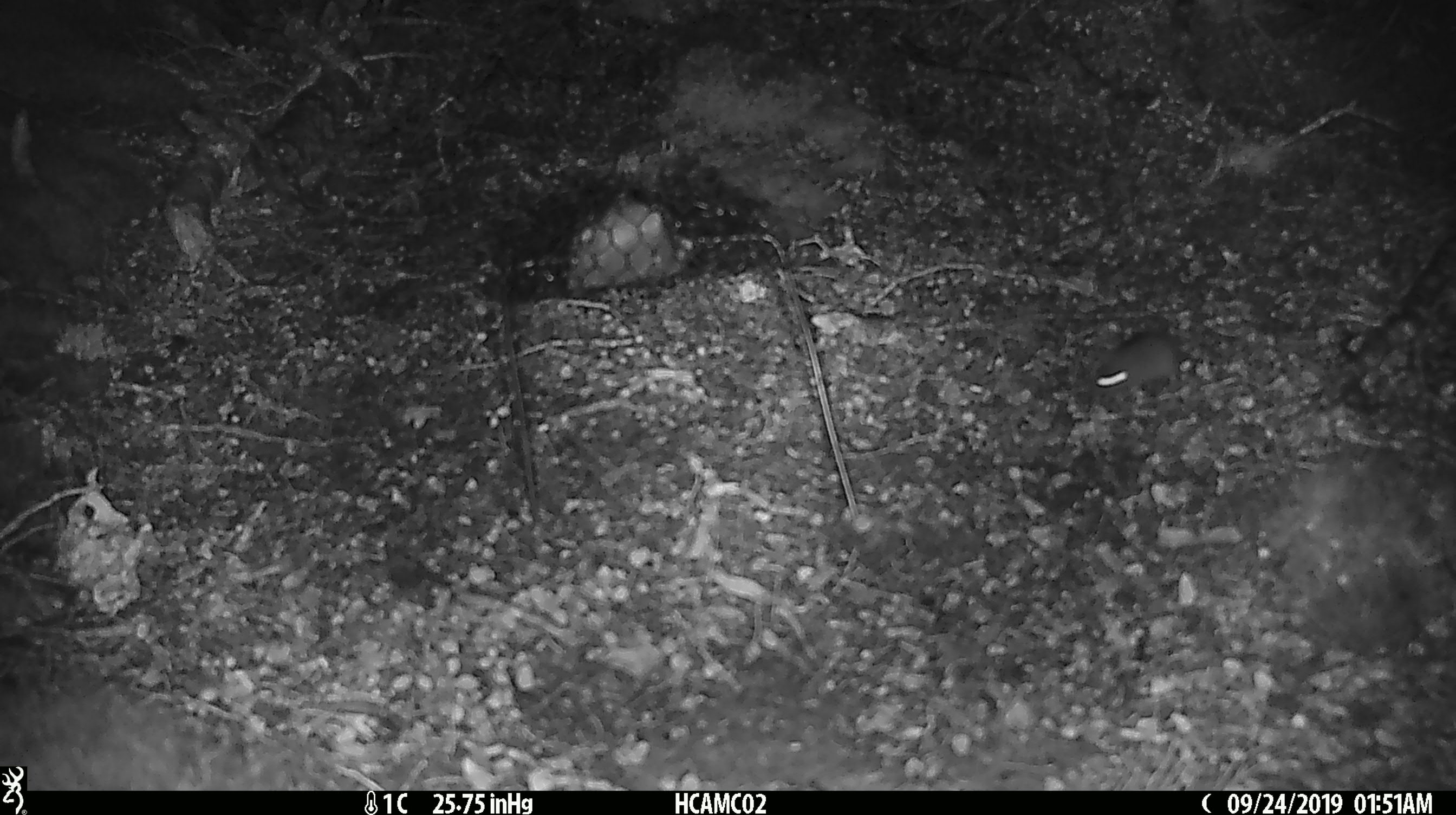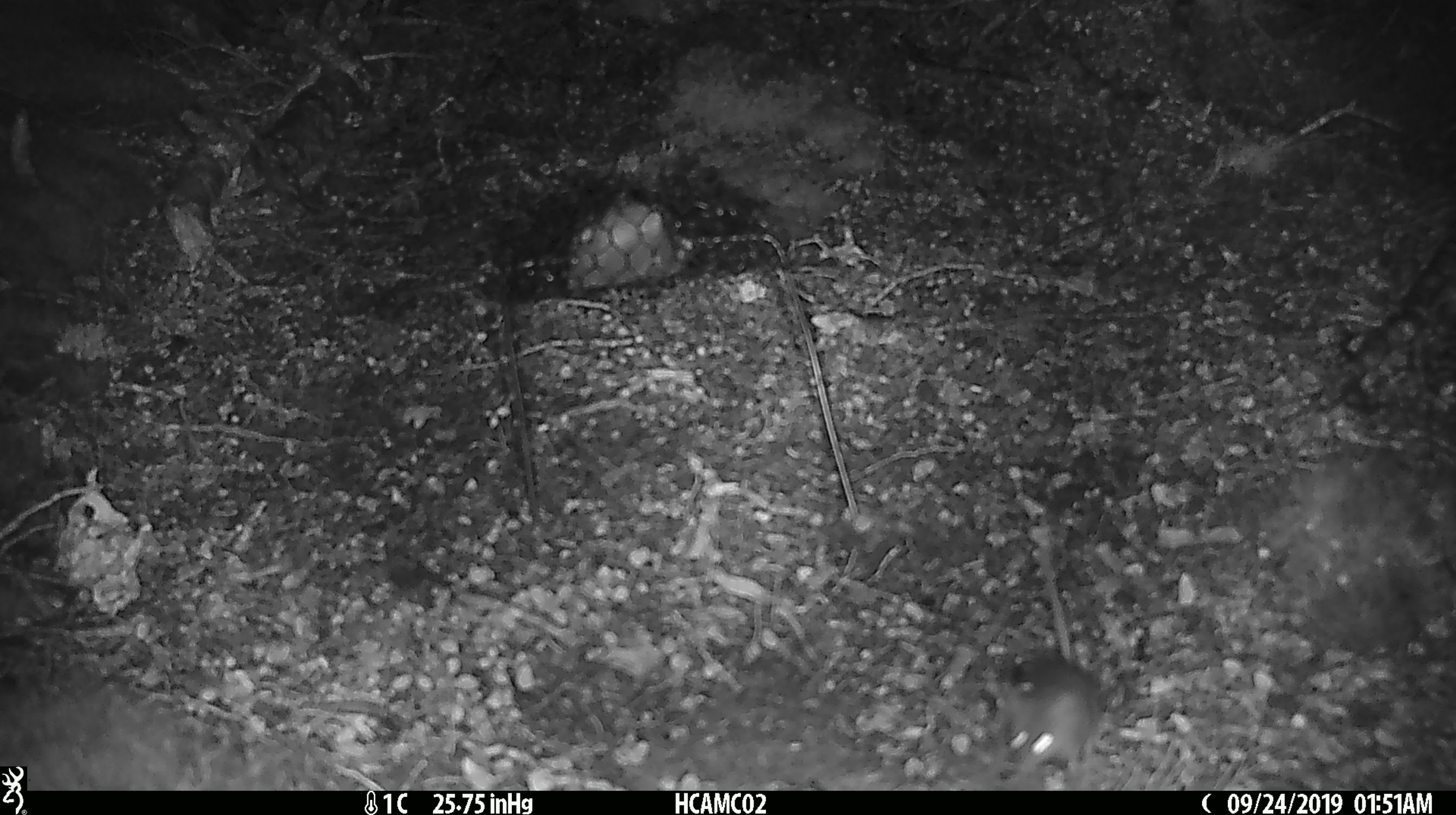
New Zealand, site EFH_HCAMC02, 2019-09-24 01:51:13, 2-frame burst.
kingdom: Animalia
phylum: Chordata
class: Mammalia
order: Rodentia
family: Muridae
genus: Mus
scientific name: Mus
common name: mouse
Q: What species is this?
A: Mouse (Mus).